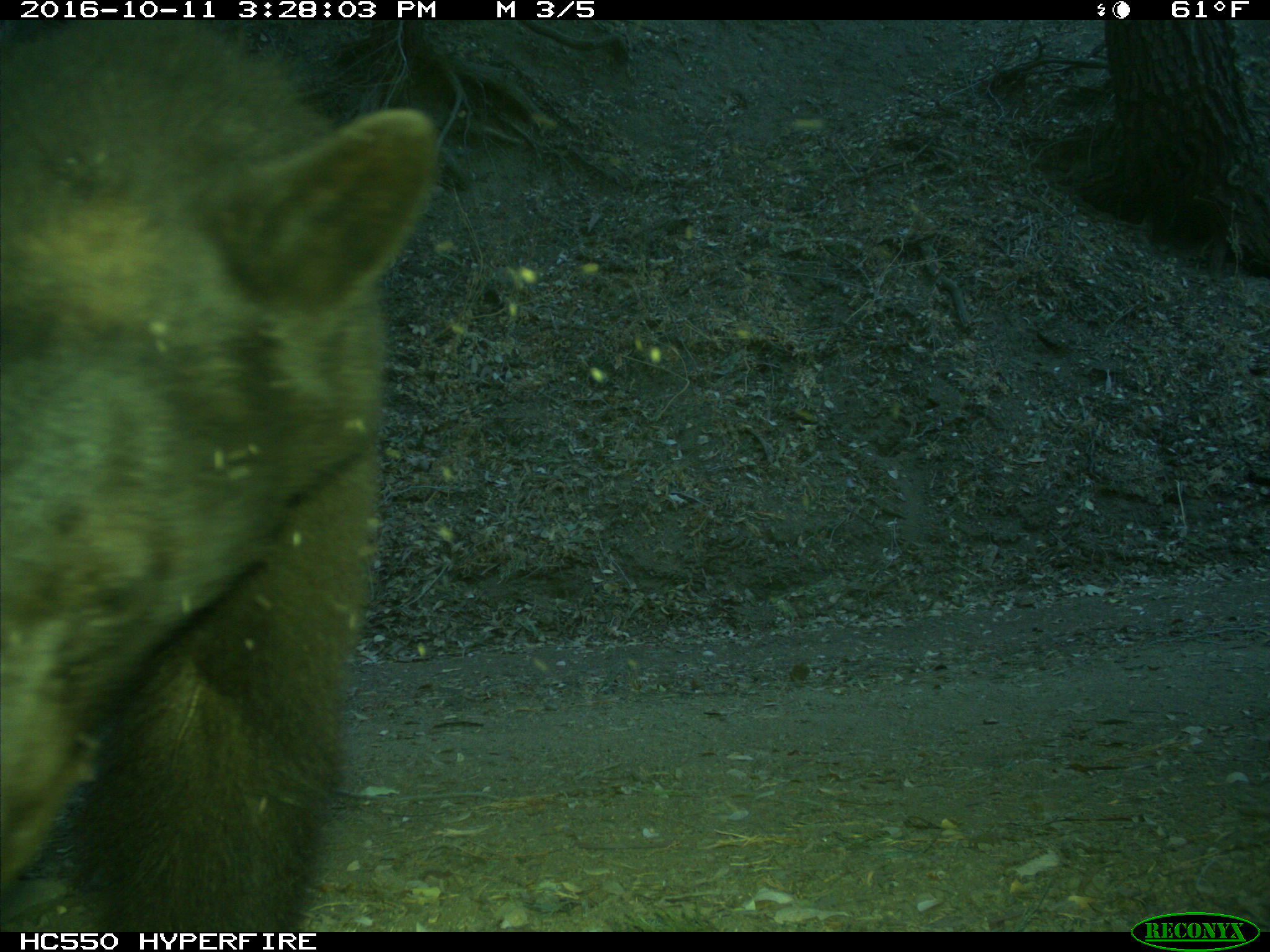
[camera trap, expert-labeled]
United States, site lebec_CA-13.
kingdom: Animalia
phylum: Chordata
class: Mammalia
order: Carnivora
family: Ursidae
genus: Ursus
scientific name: Ursus americanus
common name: american black bear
Ursus americanus (american black bear).